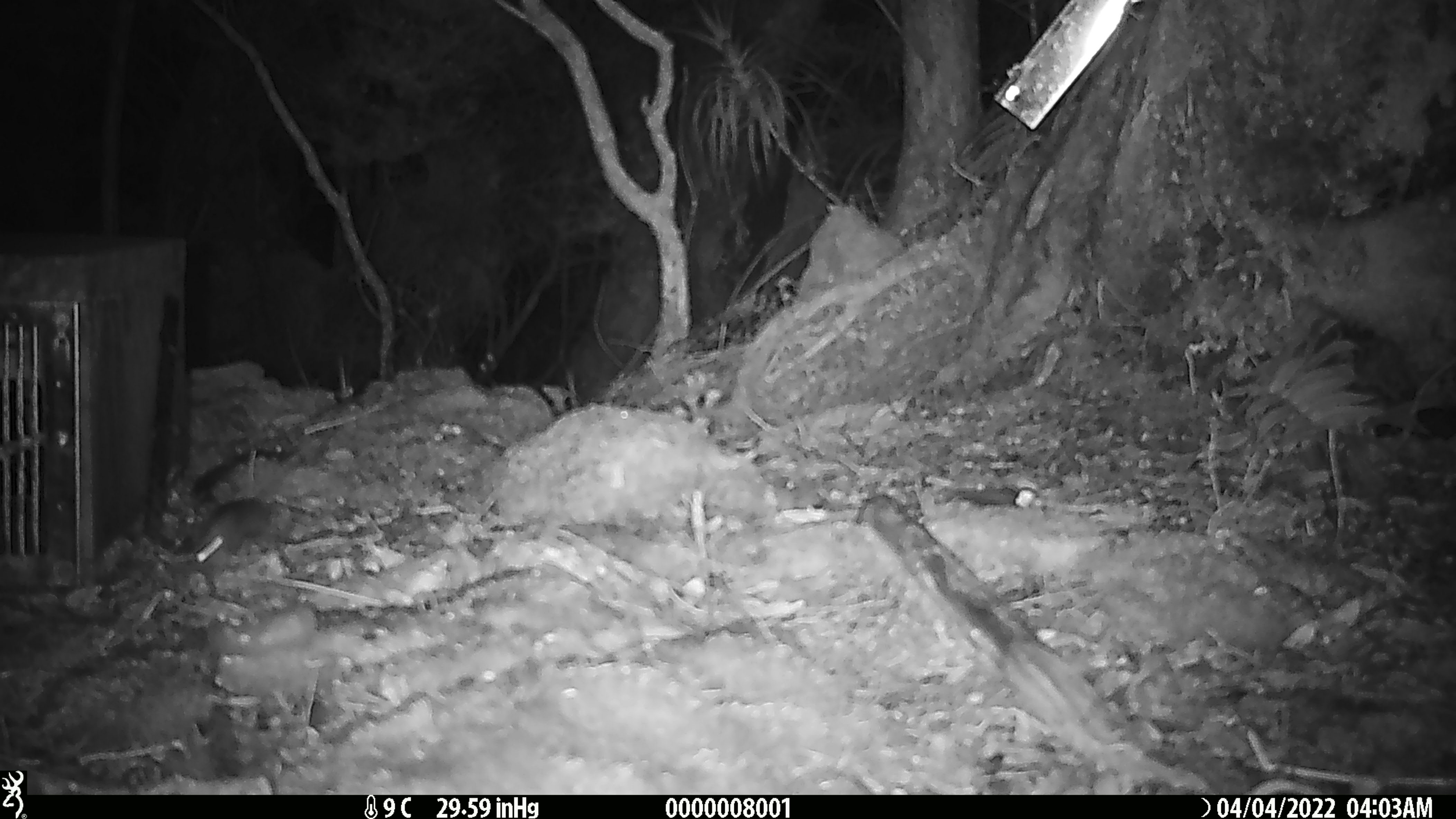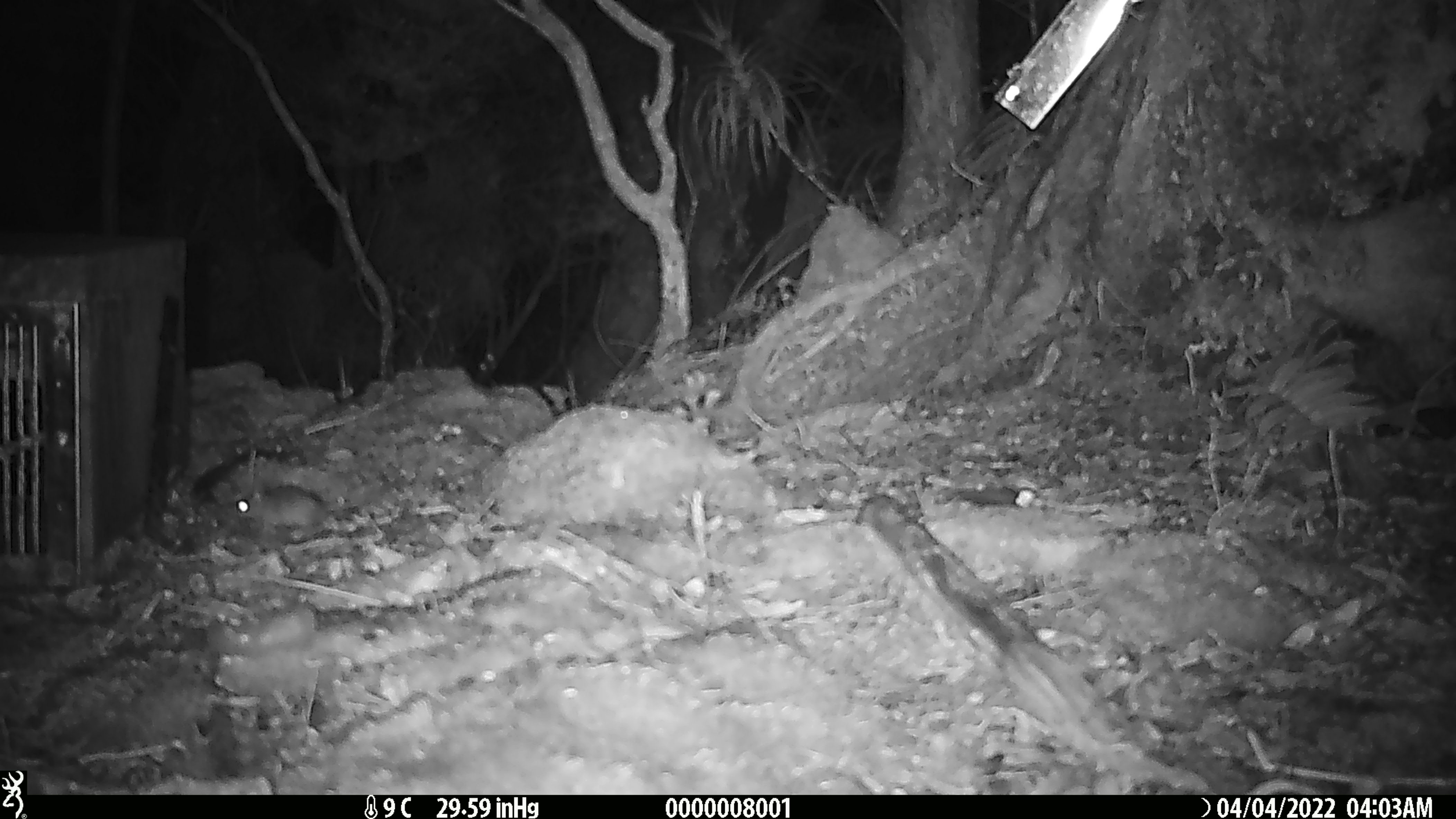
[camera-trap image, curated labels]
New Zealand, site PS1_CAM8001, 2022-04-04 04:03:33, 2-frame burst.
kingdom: Animalia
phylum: Chordata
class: Mammalia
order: Rodentia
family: Muridae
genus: Mus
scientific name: Mus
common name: mouse